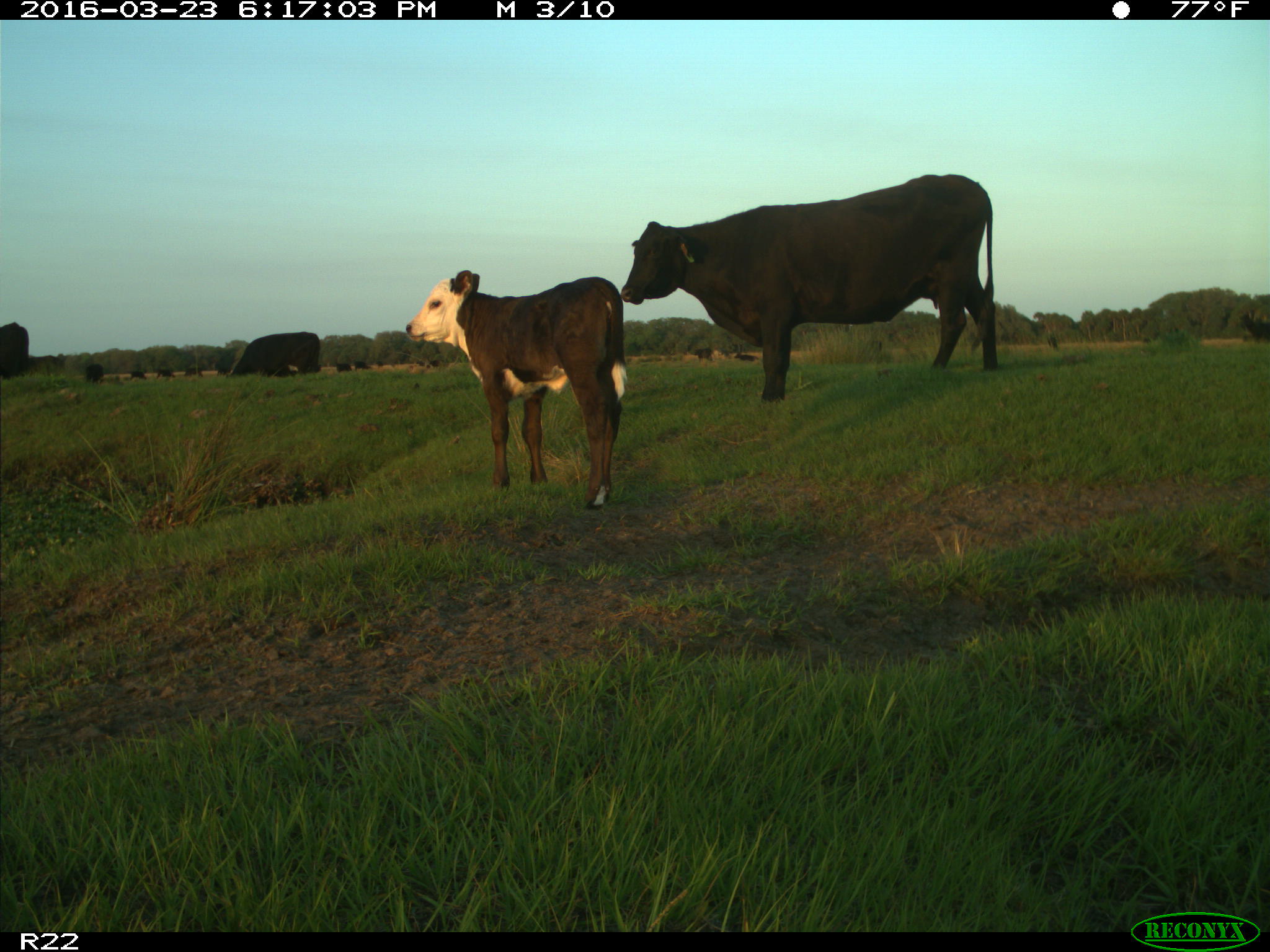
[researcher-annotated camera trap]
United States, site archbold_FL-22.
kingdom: Animalia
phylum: Chordata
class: Mammalia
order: Artiodactyla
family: Bovidae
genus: Bos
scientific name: Bos taurus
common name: domestic cow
Bos taurus (domestic cow).